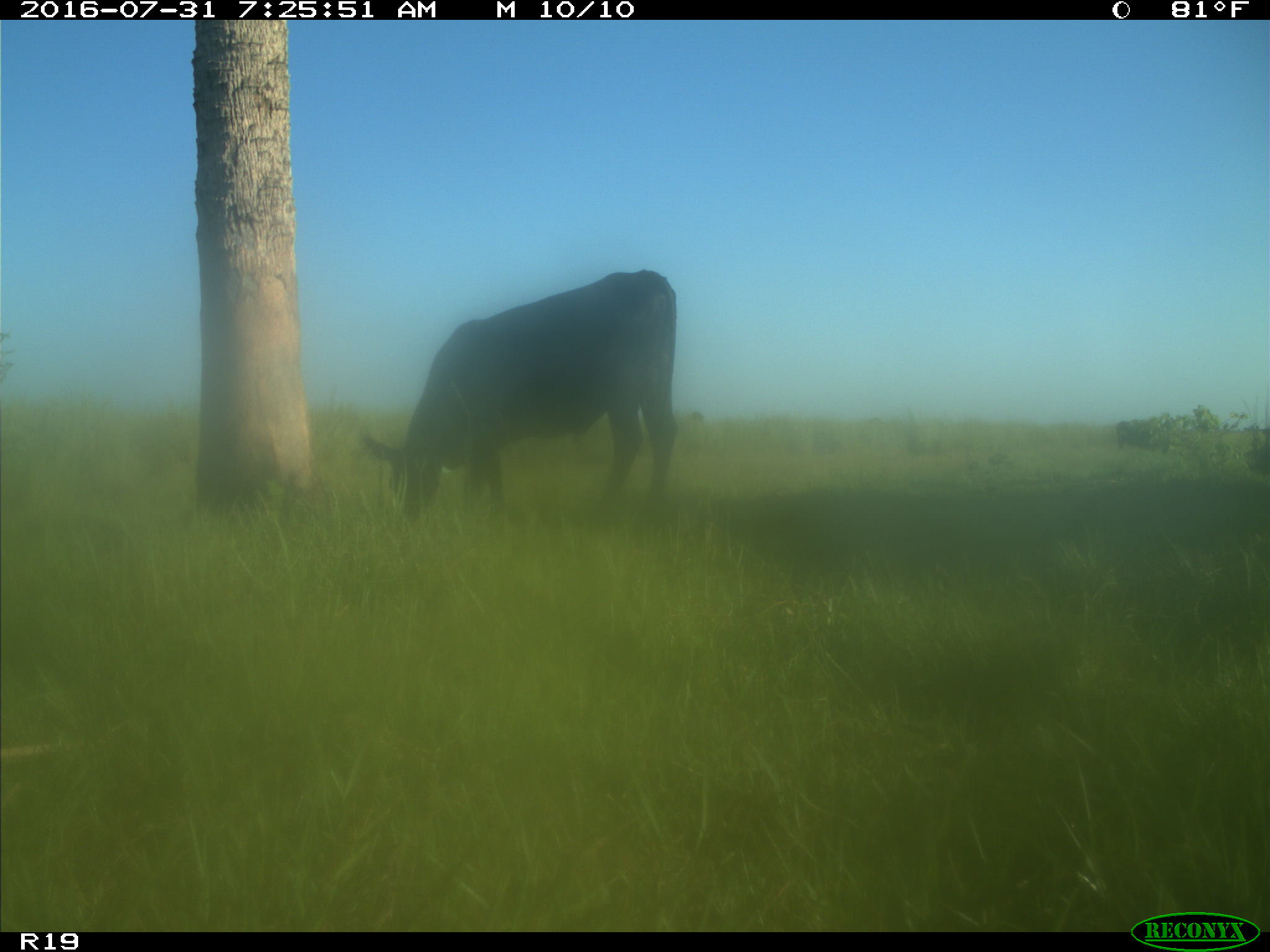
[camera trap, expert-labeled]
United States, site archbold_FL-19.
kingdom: Animalia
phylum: Chordata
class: Mammalia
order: Artiodactyla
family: Bovidae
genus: Bos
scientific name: Bos taurus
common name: domestic cow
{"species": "Bos taurus (domestic cow)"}